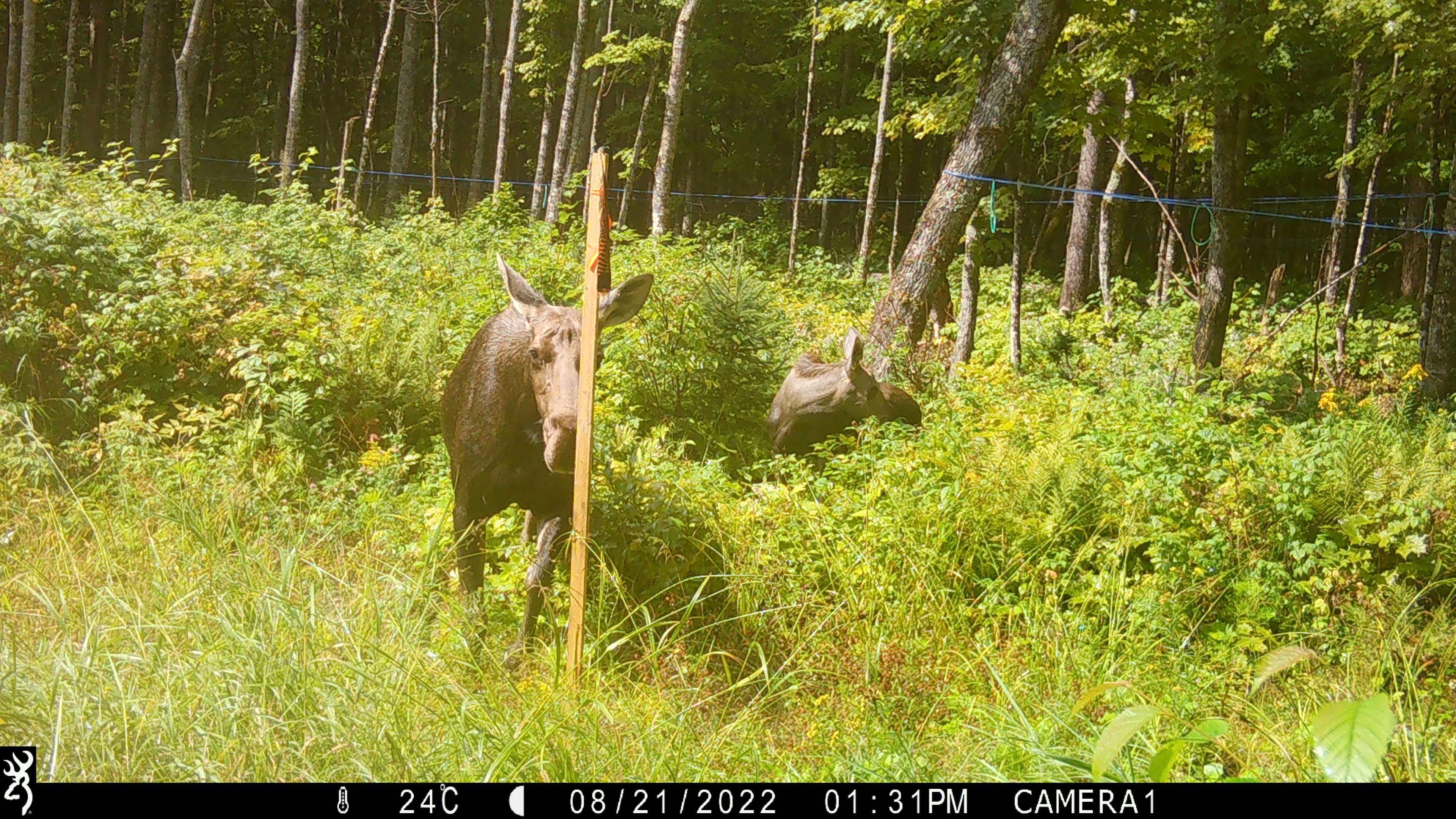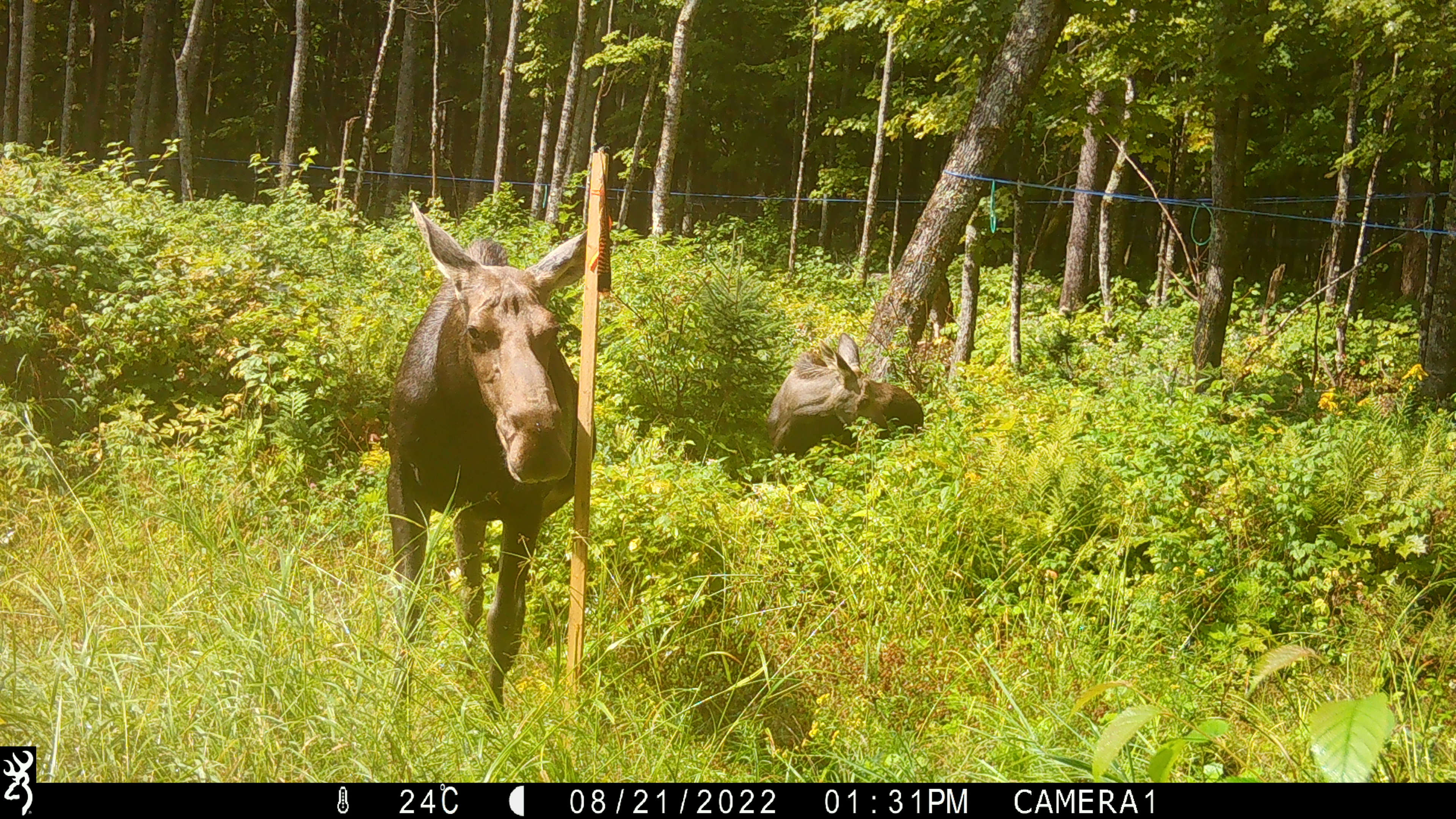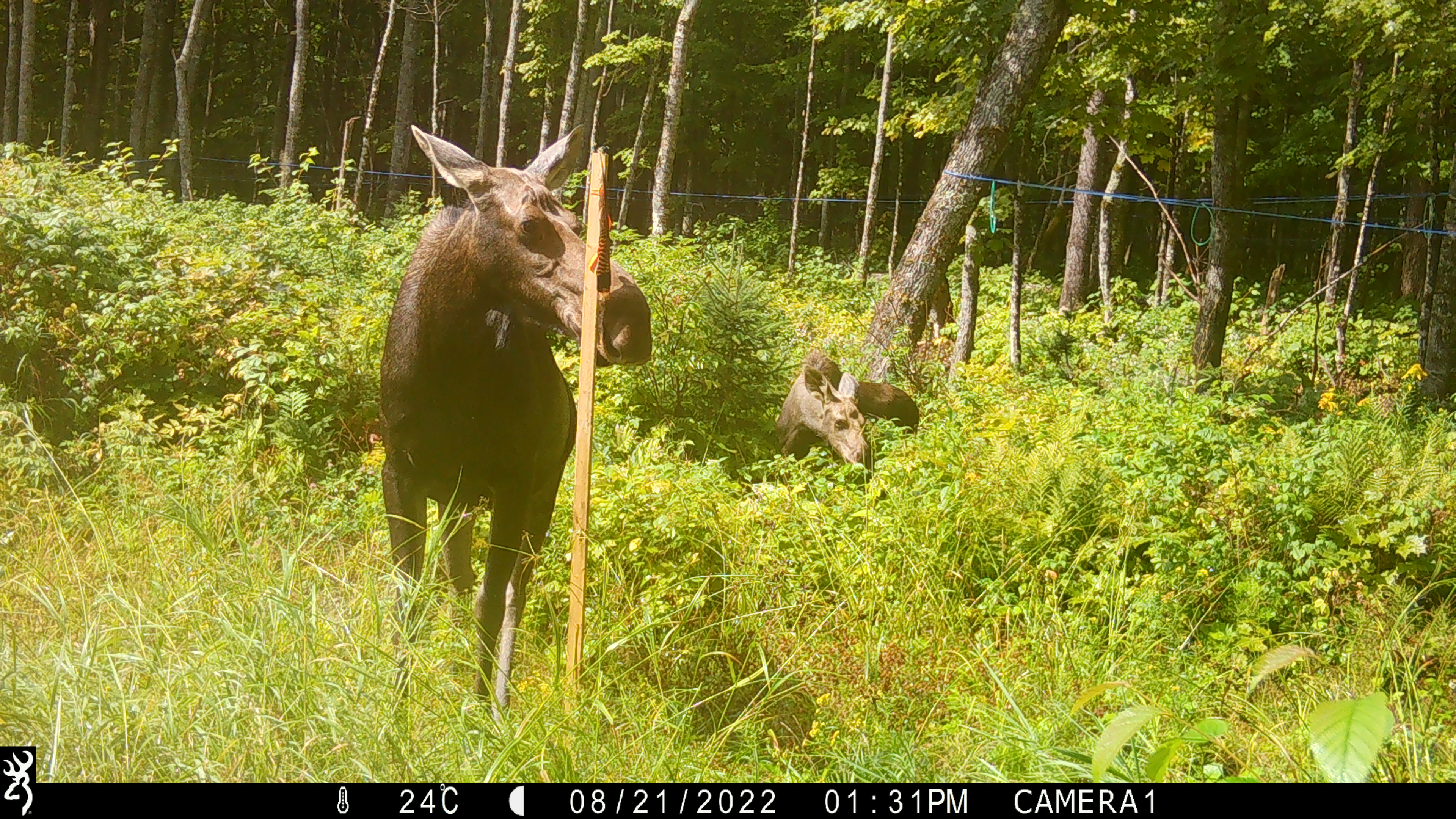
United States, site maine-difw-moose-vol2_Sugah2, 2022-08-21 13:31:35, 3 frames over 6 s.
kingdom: Animalia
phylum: Chordata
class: Mammalia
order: Artiodactyla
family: Cervidae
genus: Alces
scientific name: Alces alces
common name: moose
Moose (Alces alces).